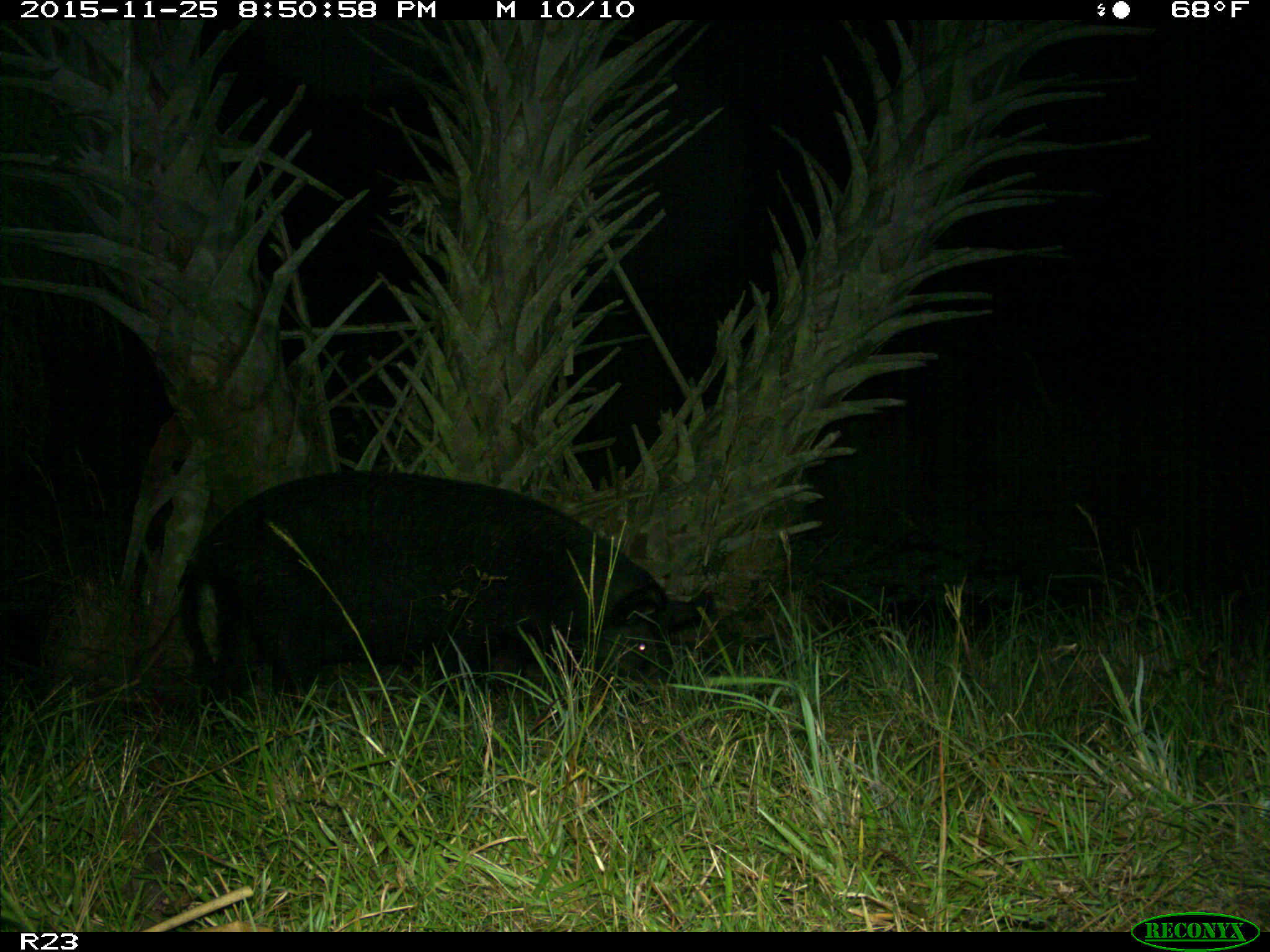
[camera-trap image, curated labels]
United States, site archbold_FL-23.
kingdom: Animalia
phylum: Chordata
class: Mammalia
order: Artiodactyla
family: Suidae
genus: Sus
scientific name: Sus scrofa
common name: wild boar